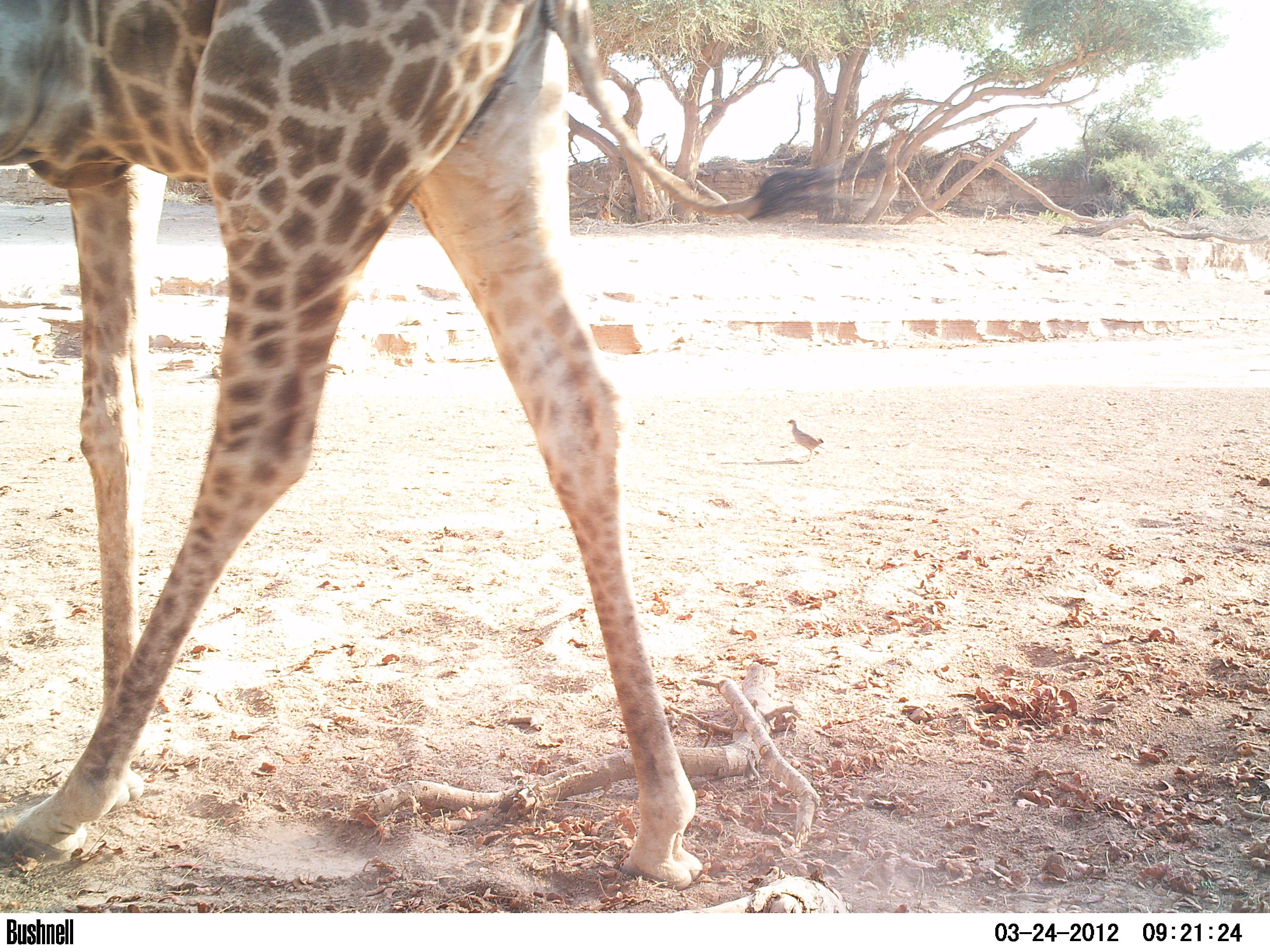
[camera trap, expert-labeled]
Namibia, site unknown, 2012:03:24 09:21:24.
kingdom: Animalia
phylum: Chordata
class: Mammalia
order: Artiodactyla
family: Giraffidae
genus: Giraffa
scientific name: Giraffa camelopardalis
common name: giraffe